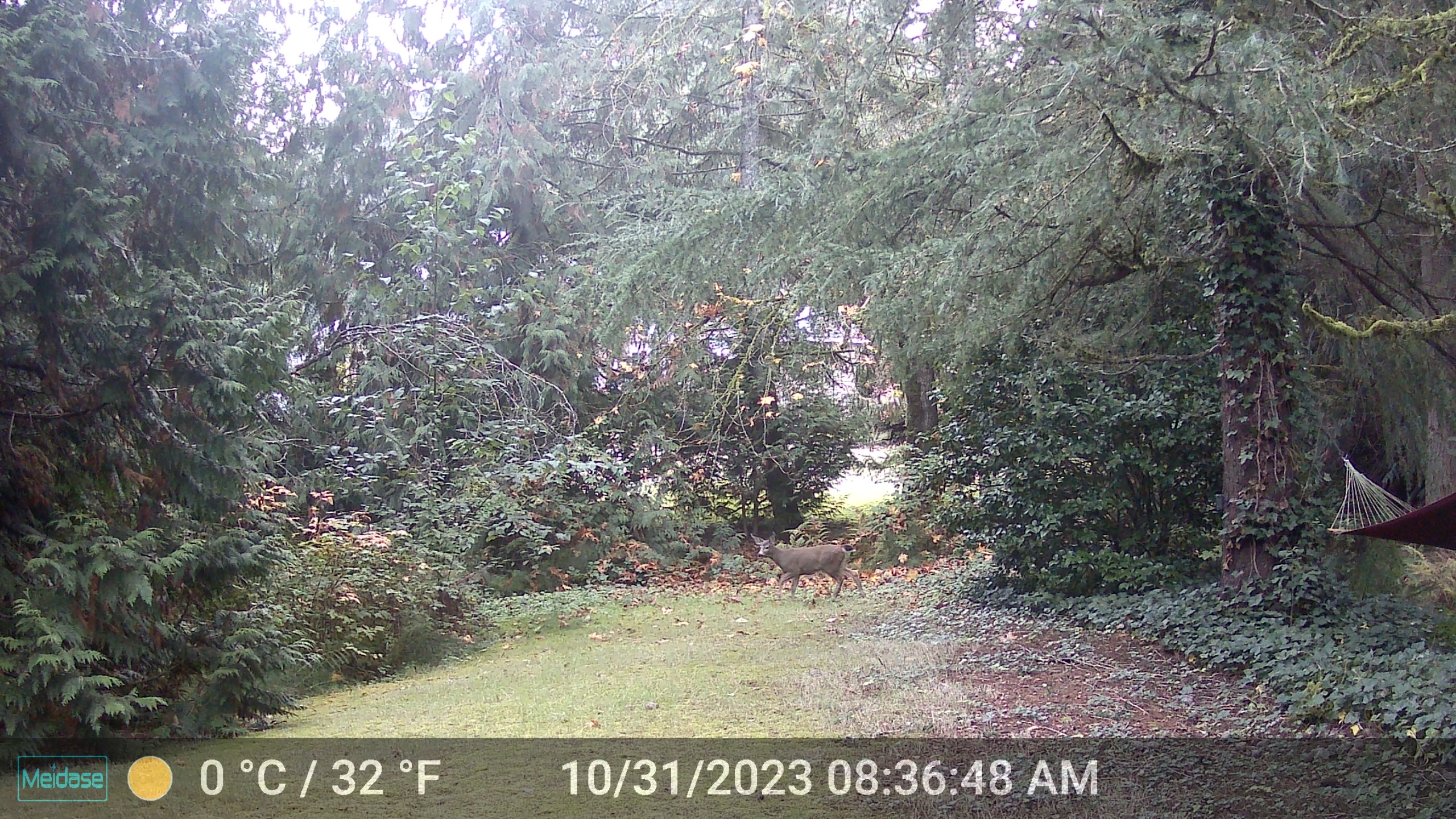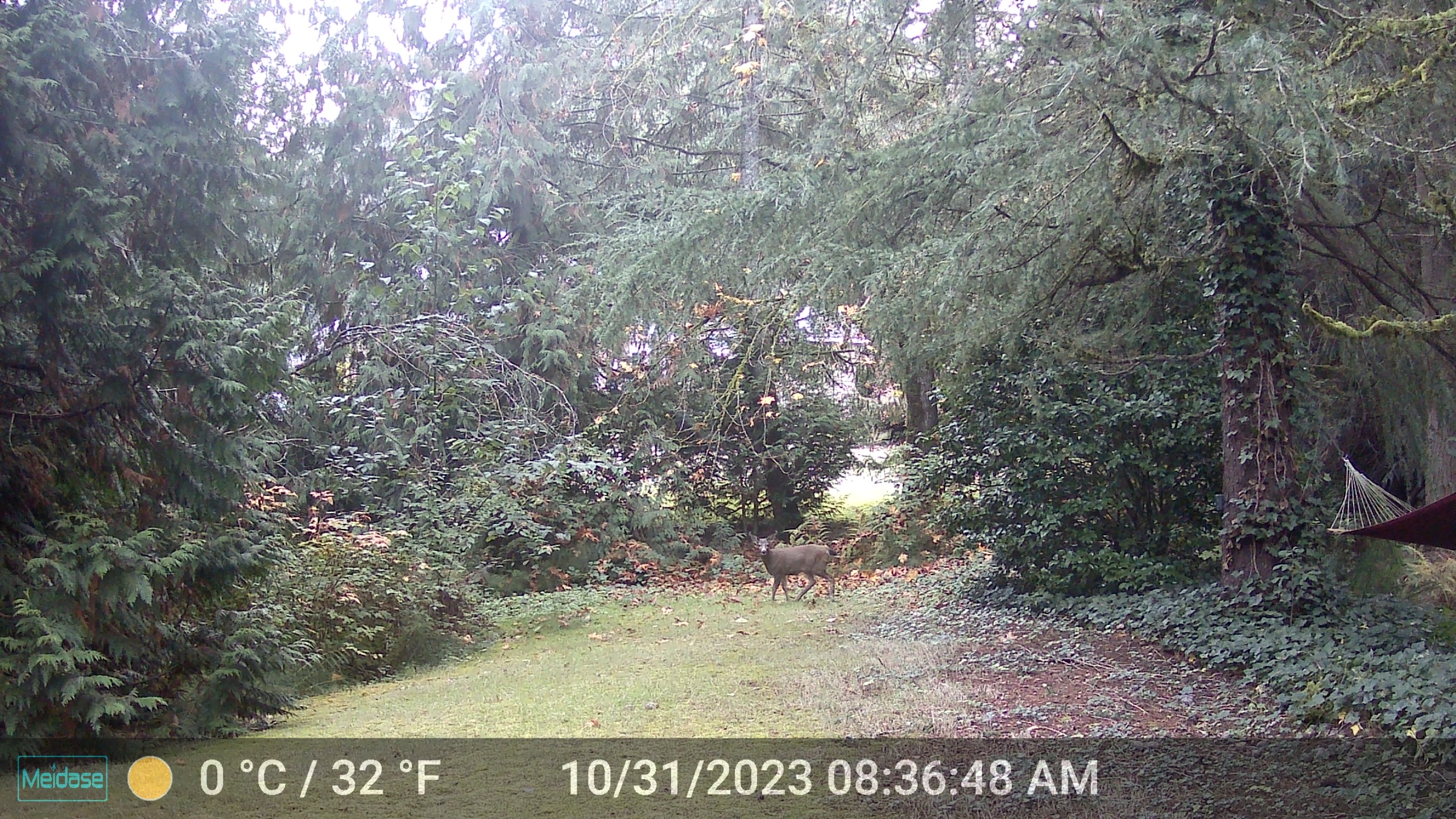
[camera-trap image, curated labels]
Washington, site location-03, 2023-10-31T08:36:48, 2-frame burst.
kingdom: Animalia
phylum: Chordata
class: Mammalia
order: Artiodactyla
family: Cervidae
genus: Odocoileus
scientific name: Odocoileus hemionus columbianus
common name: columbian blacktail deer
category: deer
Deer (columbian blacktail deer) (Odocoileus hemionus columbianus).